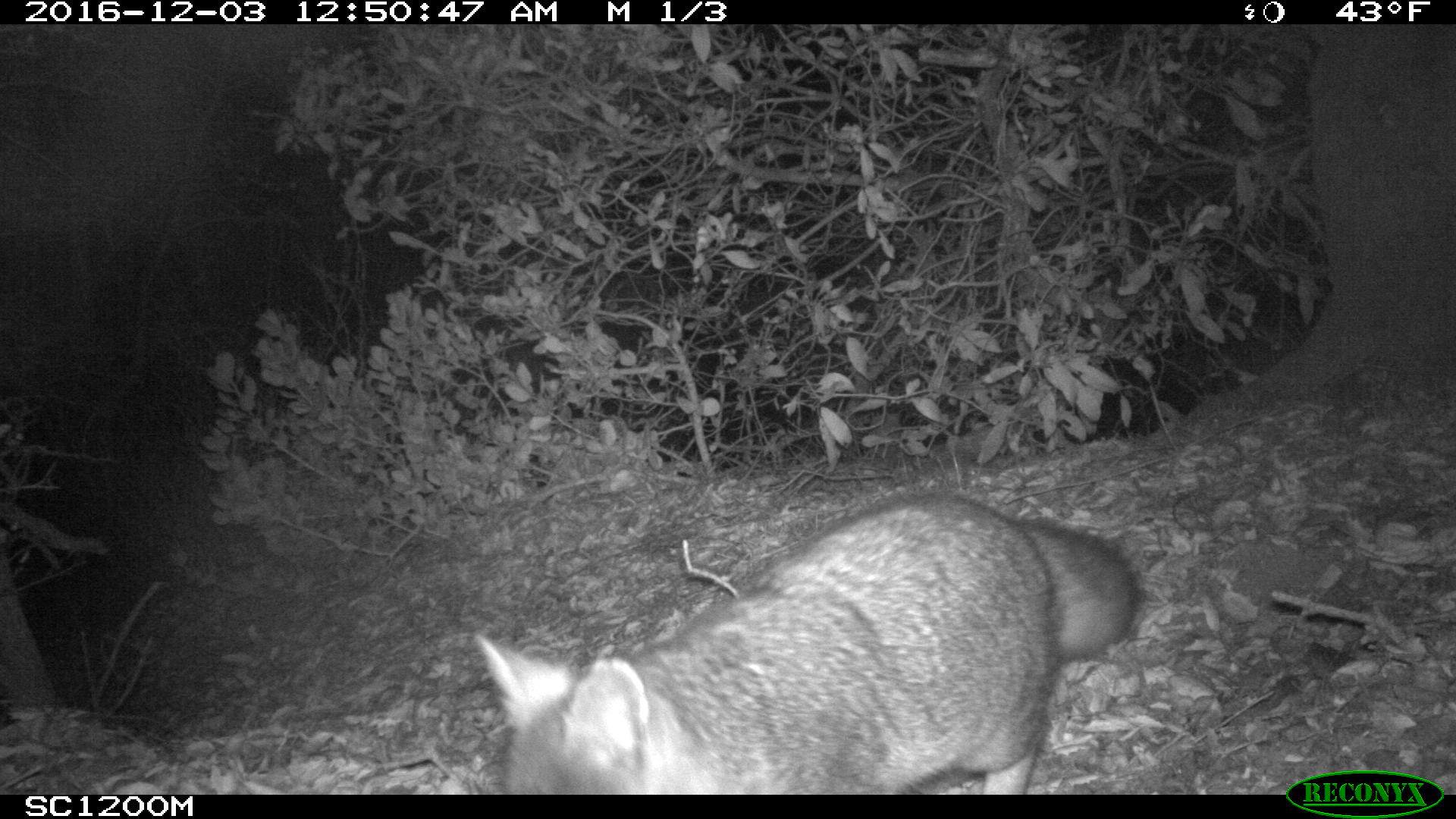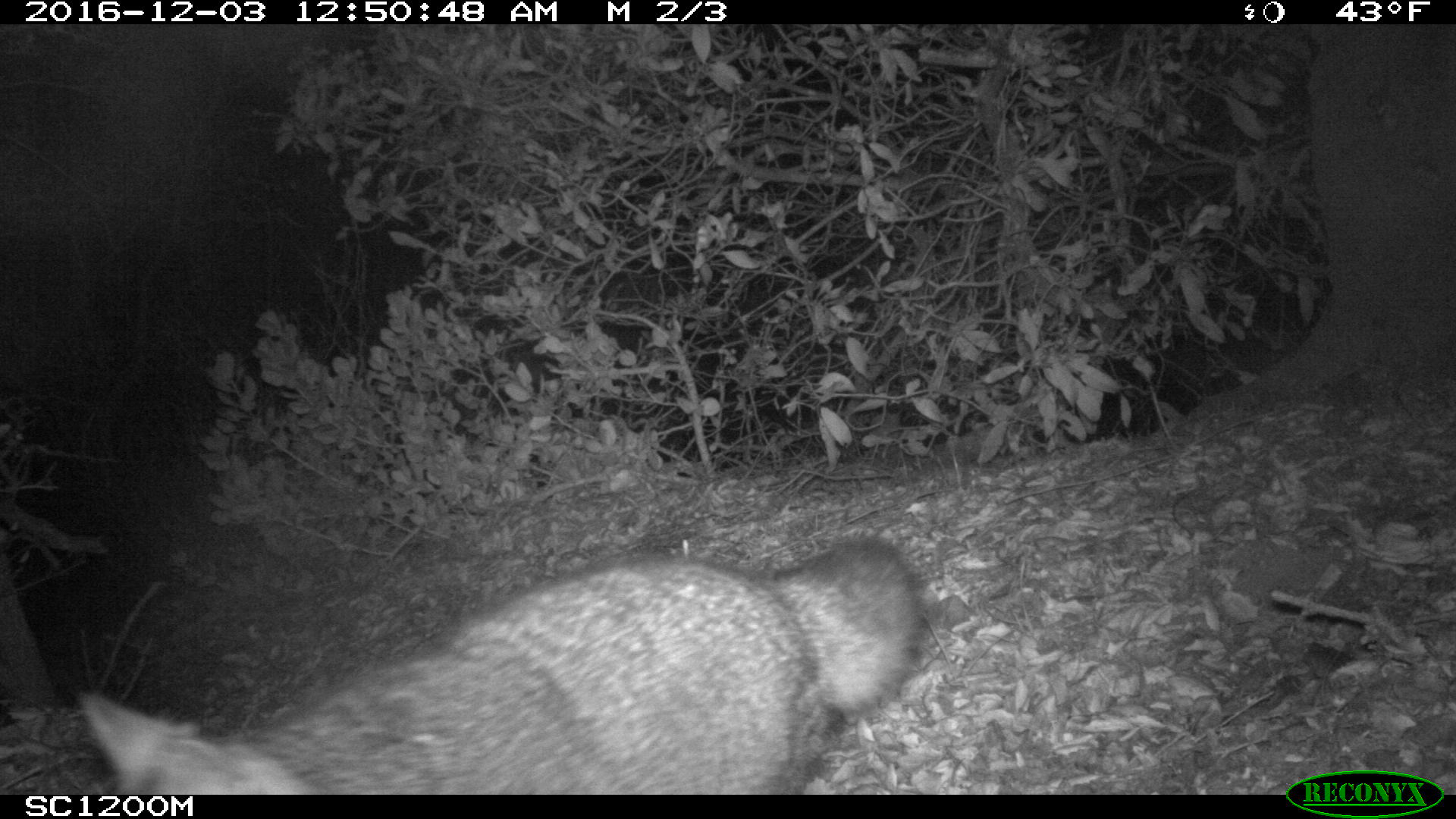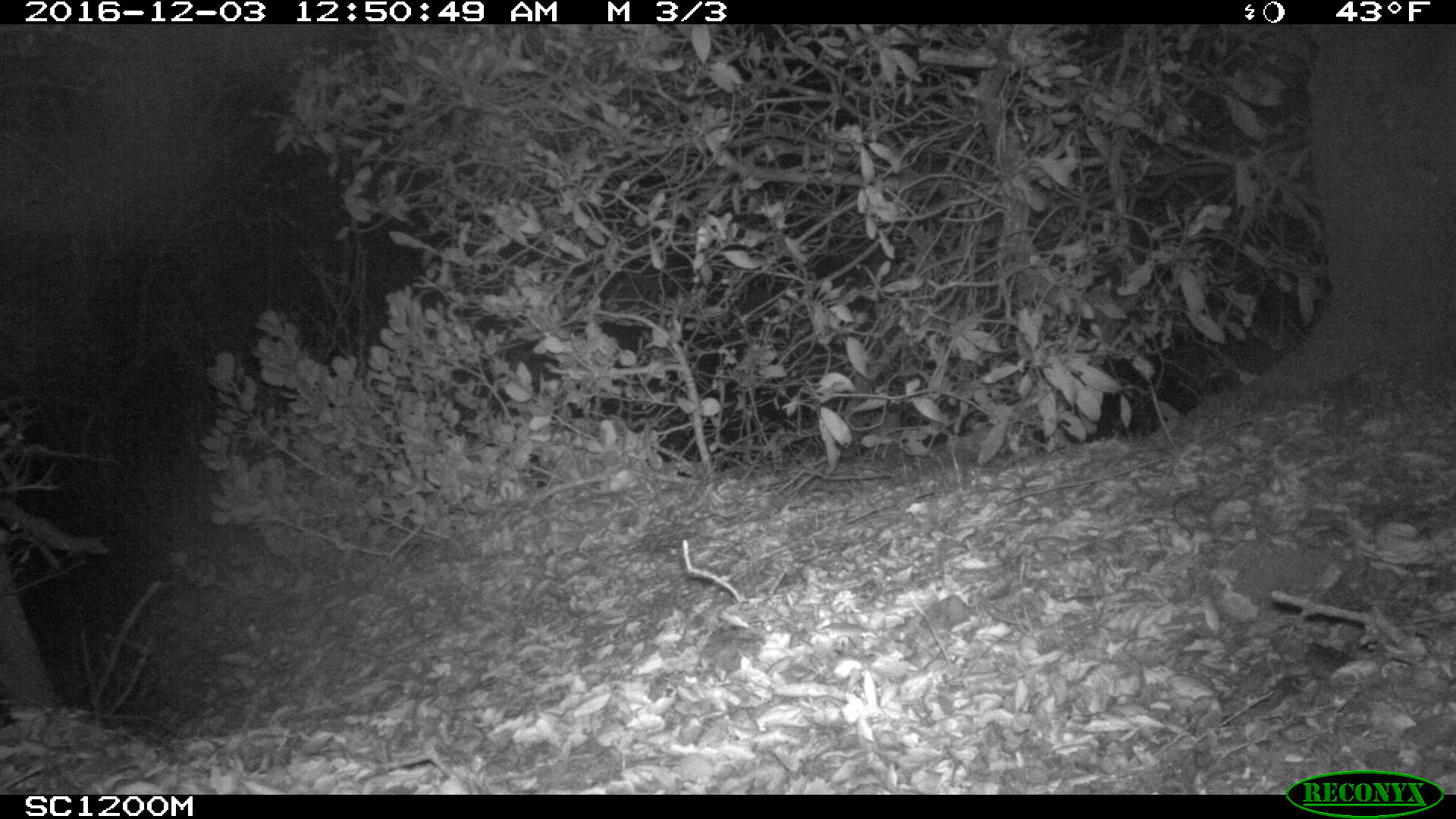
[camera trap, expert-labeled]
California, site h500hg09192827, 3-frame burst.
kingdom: Animalia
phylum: Chordata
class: Mammalia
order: Carnivora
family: Canidae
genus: Urocyon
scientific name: Urocyon littoralis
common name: island fox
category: fox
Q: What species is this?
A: Fox (island fox) (Urocyon littoralis).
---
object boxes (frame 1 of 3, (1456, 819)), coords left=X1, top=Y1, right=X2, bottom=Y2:
fox: left=473, top=492, right=1144, bottom=794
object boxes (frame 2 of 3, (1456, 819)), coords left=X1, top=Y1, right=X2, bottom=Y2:
fox: left=77, top=536, right=922, bottom=796